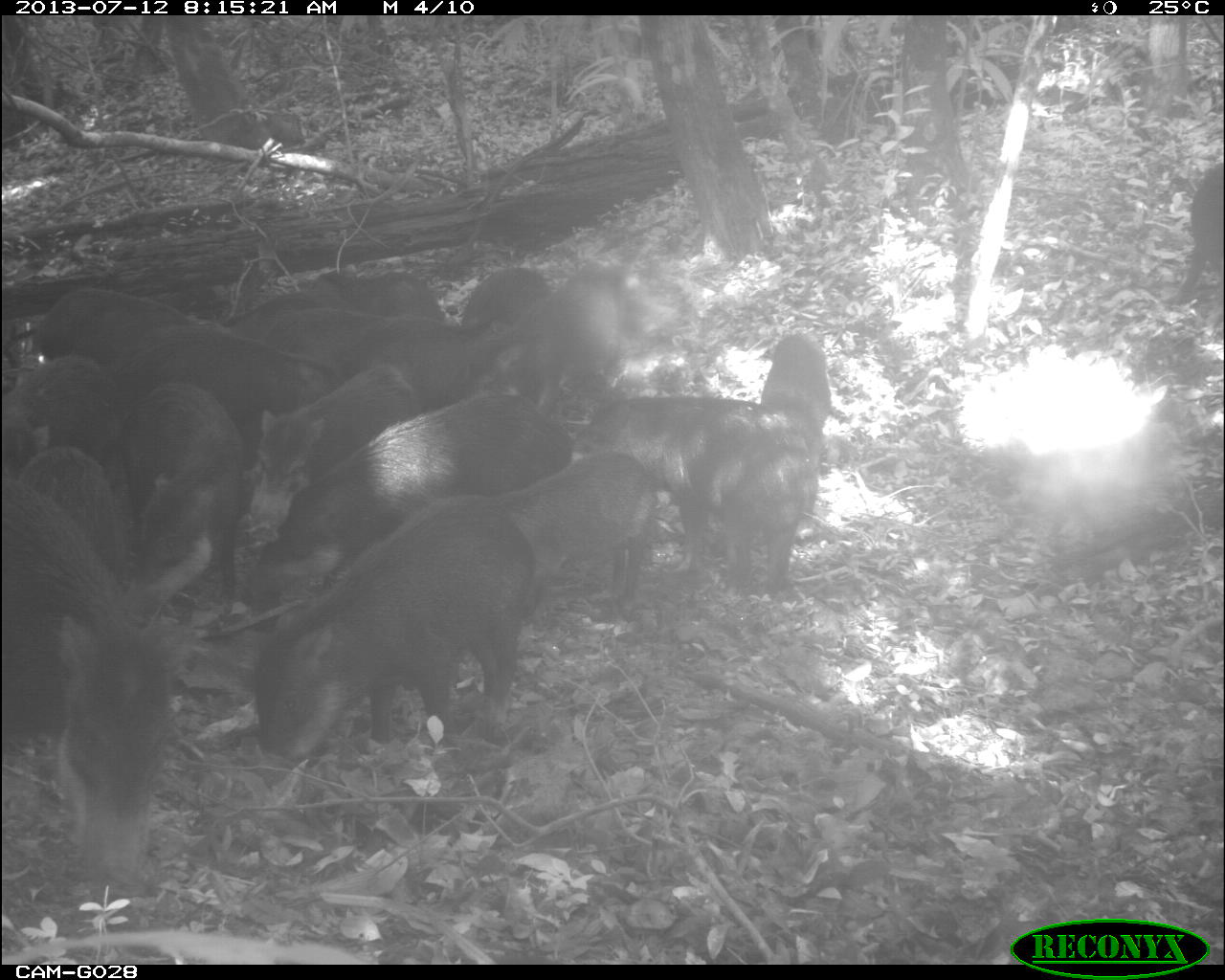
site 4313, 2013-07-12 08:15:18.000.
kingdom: Animalia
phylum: Chordata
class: Mammalia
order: Artiodactyla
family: Tayassuidae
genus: Tayassu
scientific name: Tayassu pecari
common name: white-lipped peccary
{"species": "Tayassu pecari (white-lipped peccary)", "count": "20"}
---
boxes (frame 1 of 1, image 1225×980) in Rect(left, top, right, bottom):
tayassu pecari: Rect(255, 496, 534, 757); Rect(1, 481, 174, 870); Rect(281, 392, 575, 585); Rect(44, 378, 249, 624); Rect(577, 396, 816, 590); Rect(499, 451, 652, 604); Rect(258, 364, 424, 478); Rect(142, 319, 325, 413); Rect(525, 259, 634, 402); Rect(258, 269, 444, 343); Rect(258, 307, 448, 372); Rect(33, 294, 189, 363); Rect(1168, 161, 1225, 307); Rect(760, 328, 837, 436); Rect(459, 265, 537, 356)